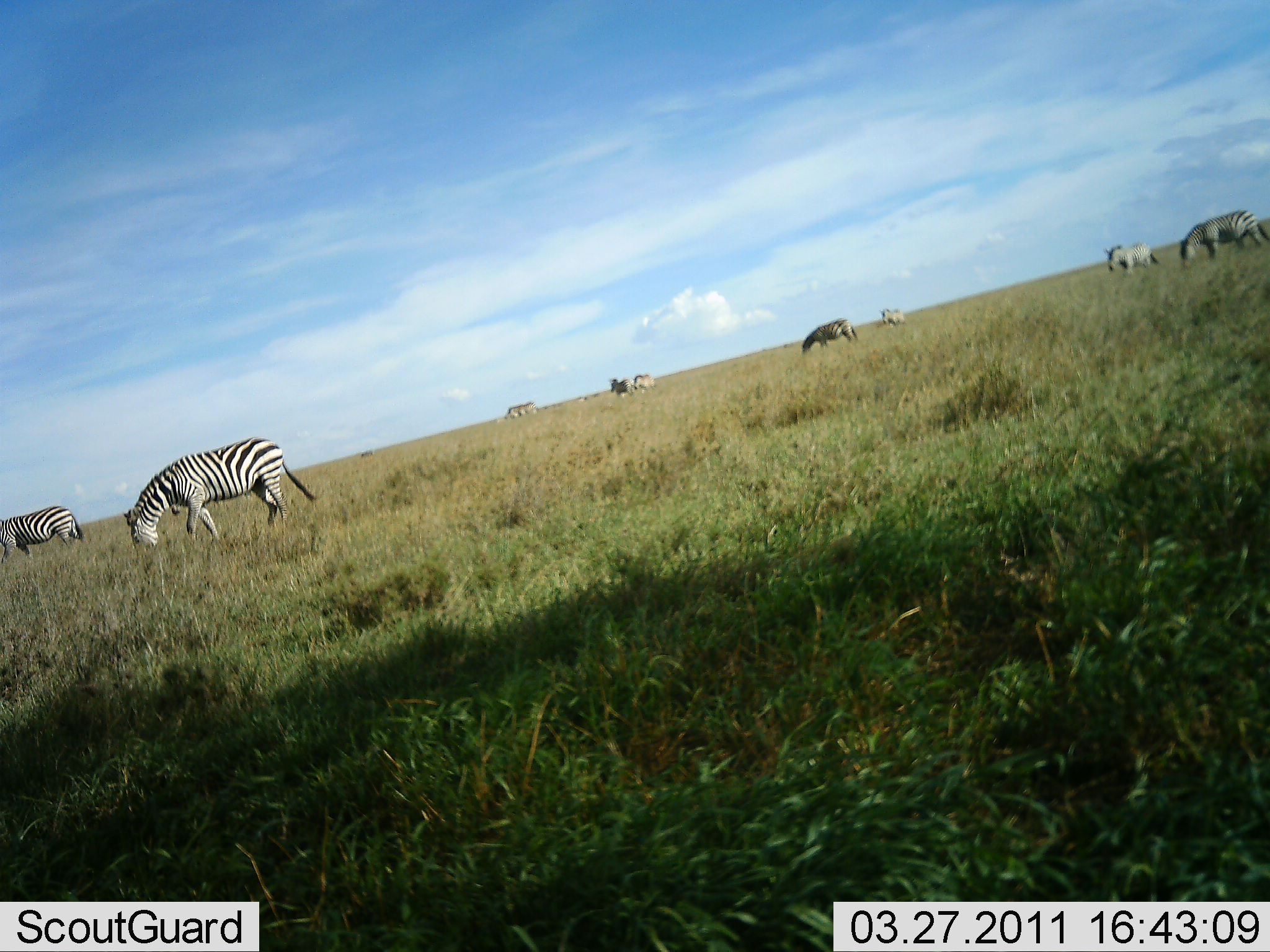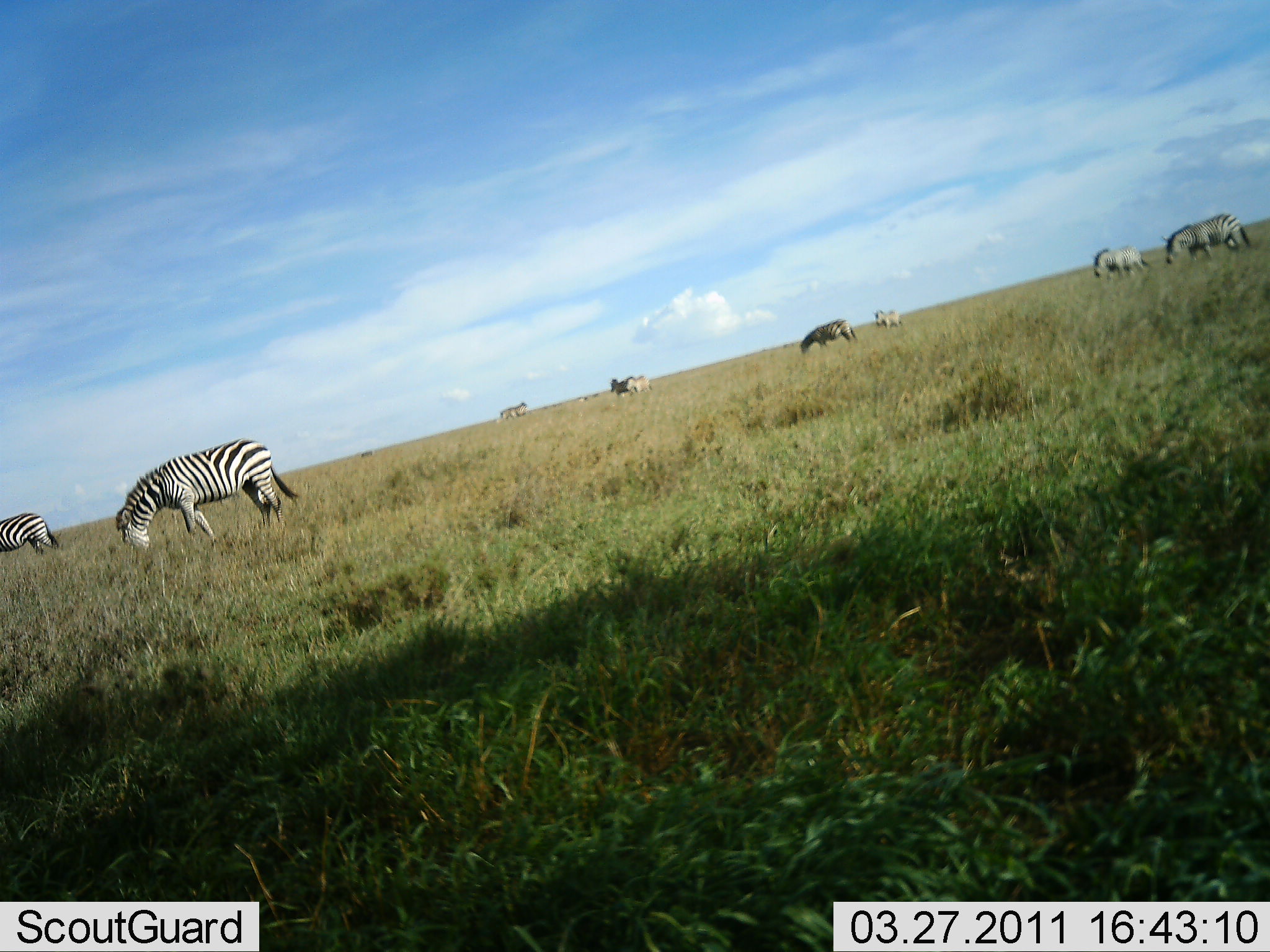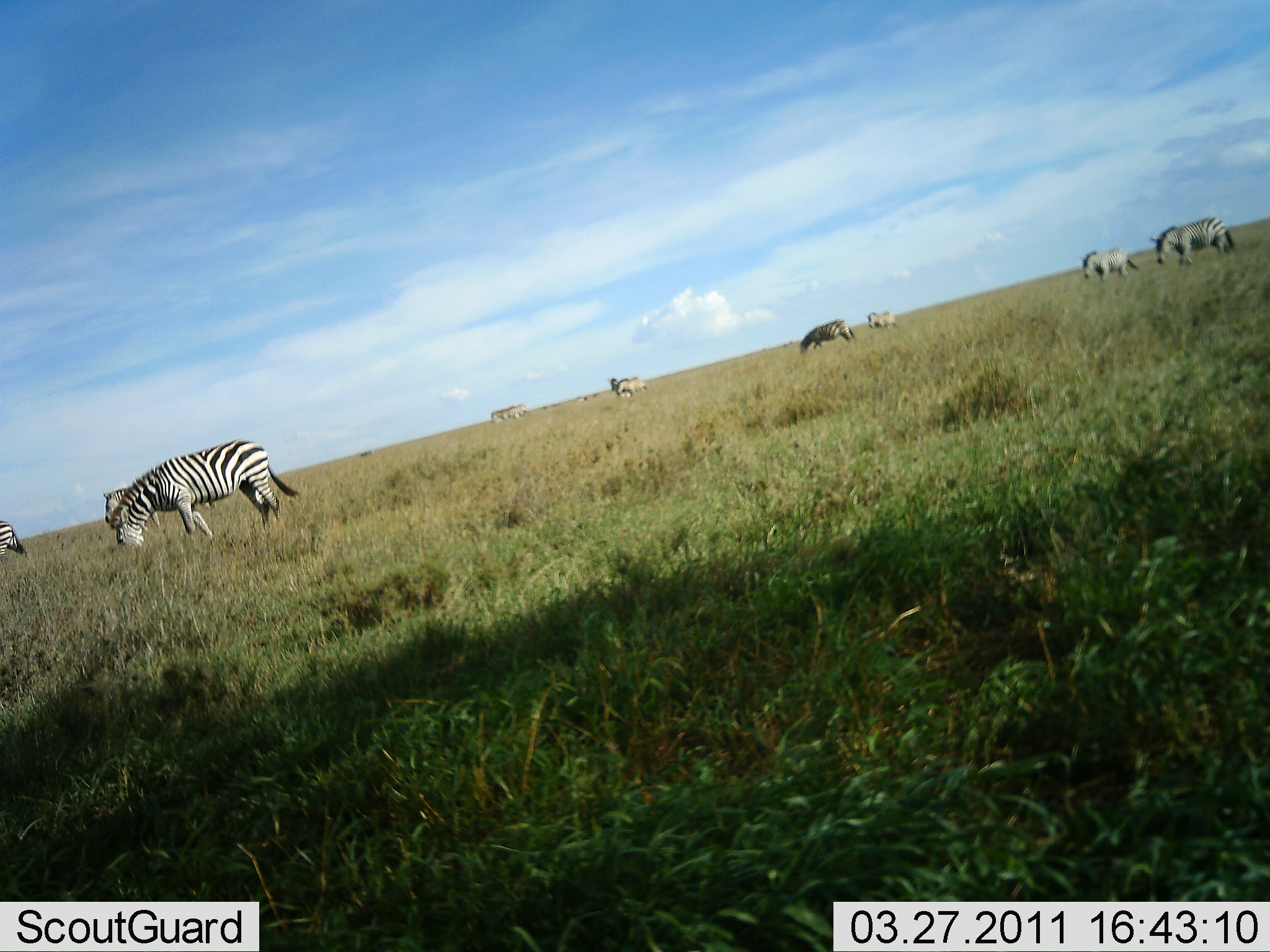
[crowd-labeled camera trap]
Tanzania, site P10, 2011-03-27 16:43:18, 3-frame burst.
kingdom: Animalia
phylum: Chordata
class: Mammalia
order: Perissodactyla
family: Equidae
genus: Equus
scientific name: Equus quagga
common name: plains zebra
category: zebra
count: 9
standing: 36%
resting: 0%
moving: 45%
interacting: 0%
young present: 0%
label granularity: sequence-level